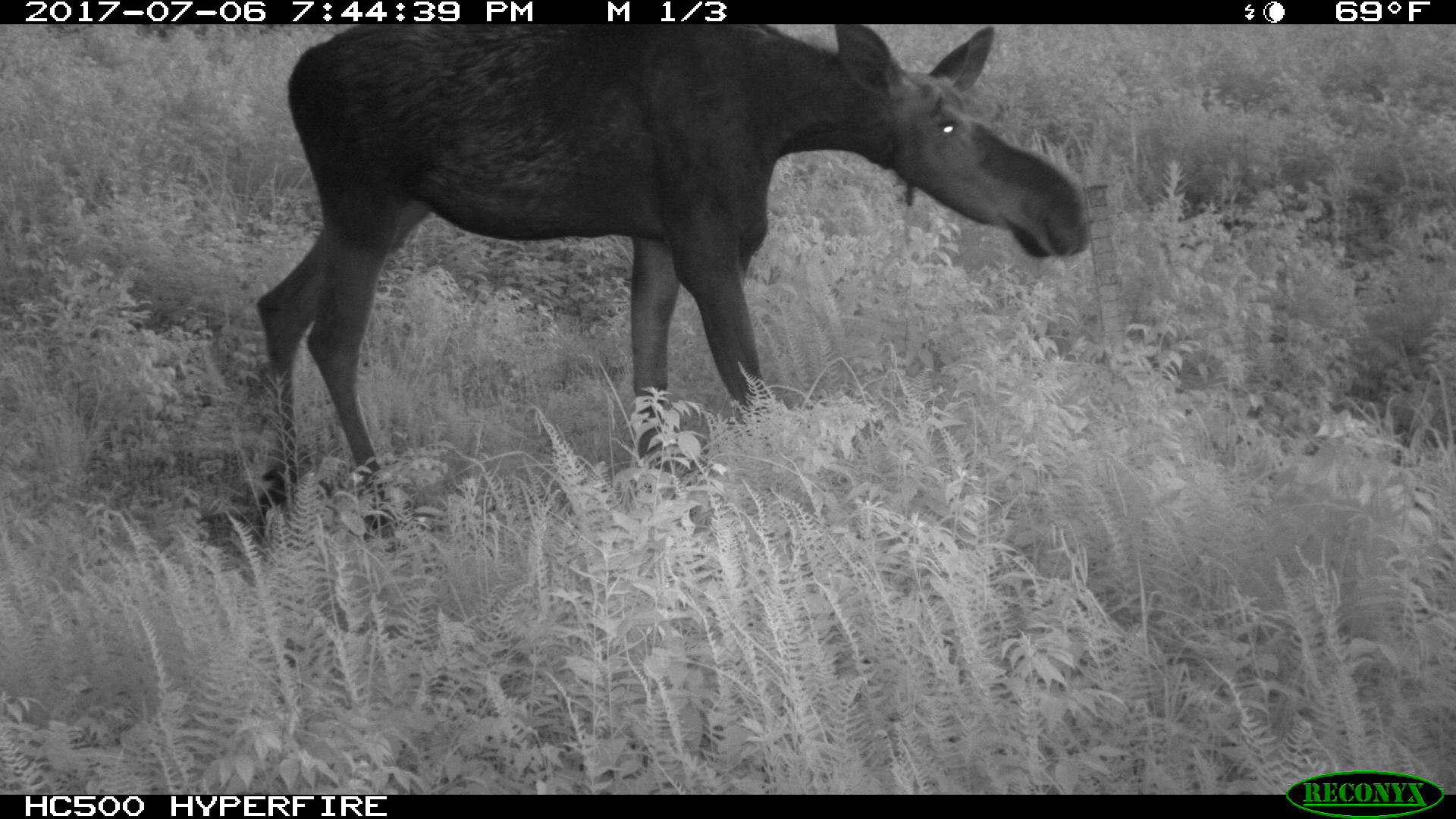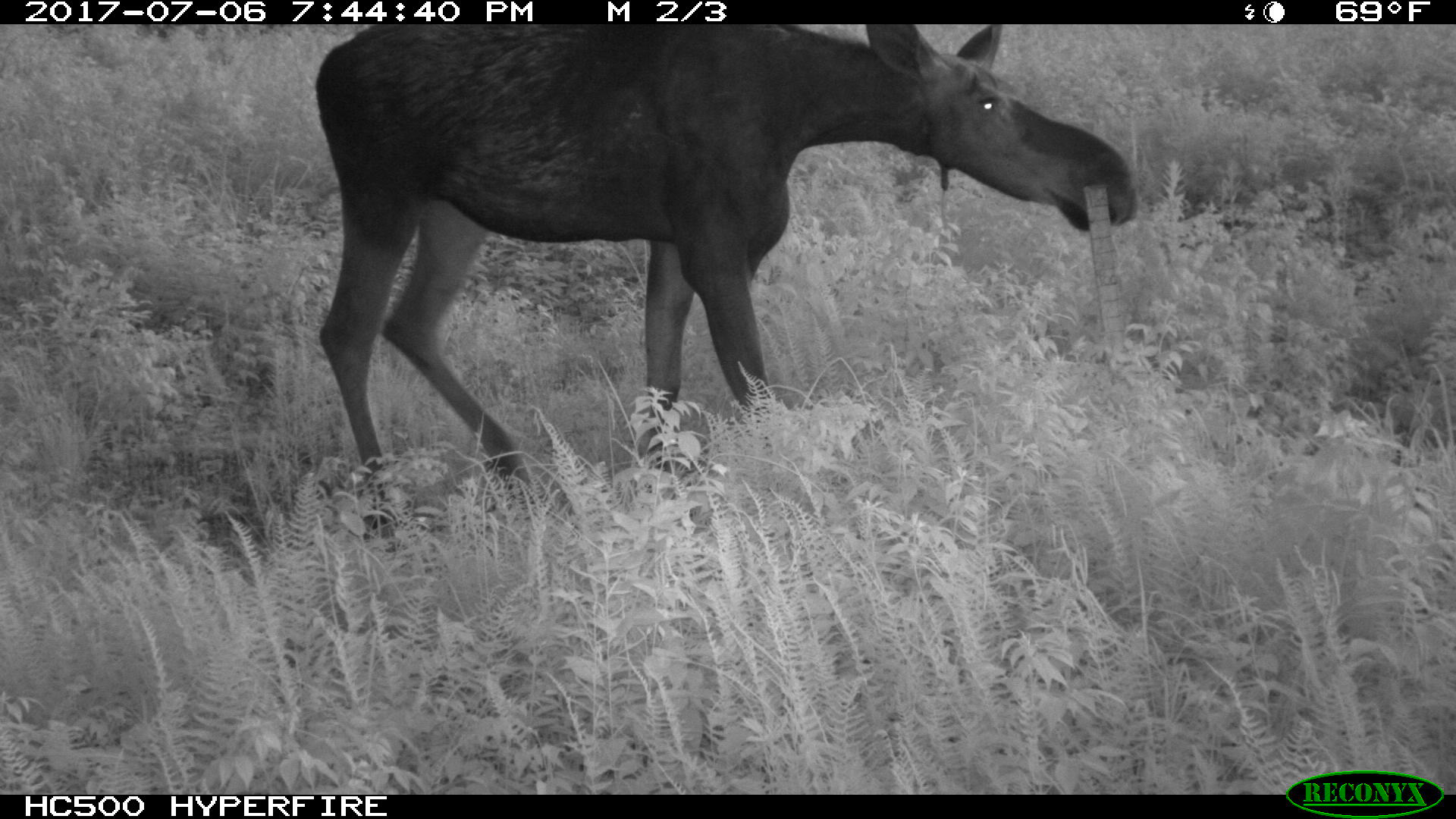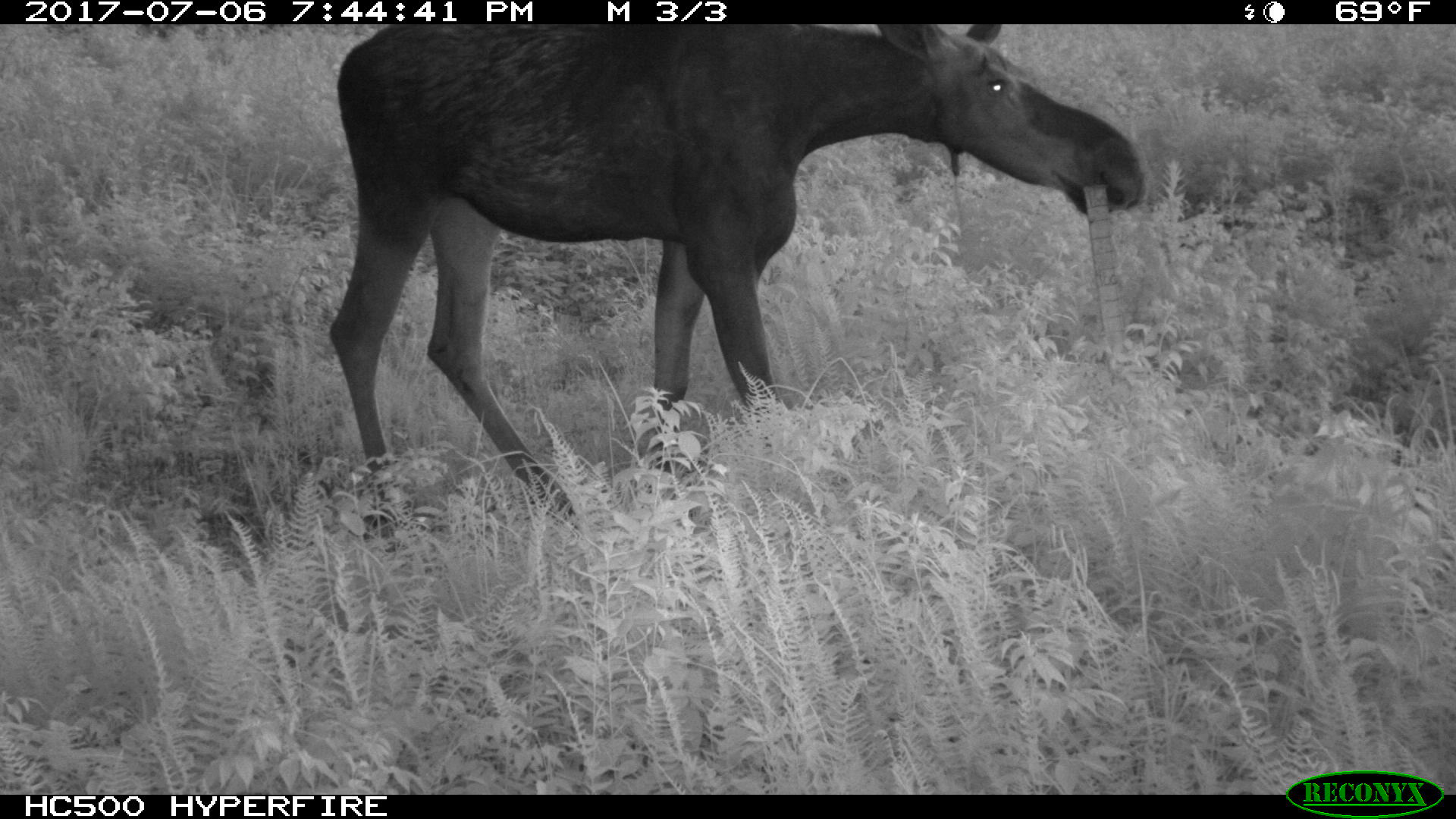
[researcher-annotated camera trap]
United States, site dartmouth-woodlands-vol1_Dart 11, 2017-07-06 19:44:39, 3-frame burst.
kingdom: Animalia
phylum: Chordata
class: Mammalia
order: Artiodactyla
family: Cervidae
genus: Alces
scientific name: Alces alces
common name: moose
Moose (Alces alces).